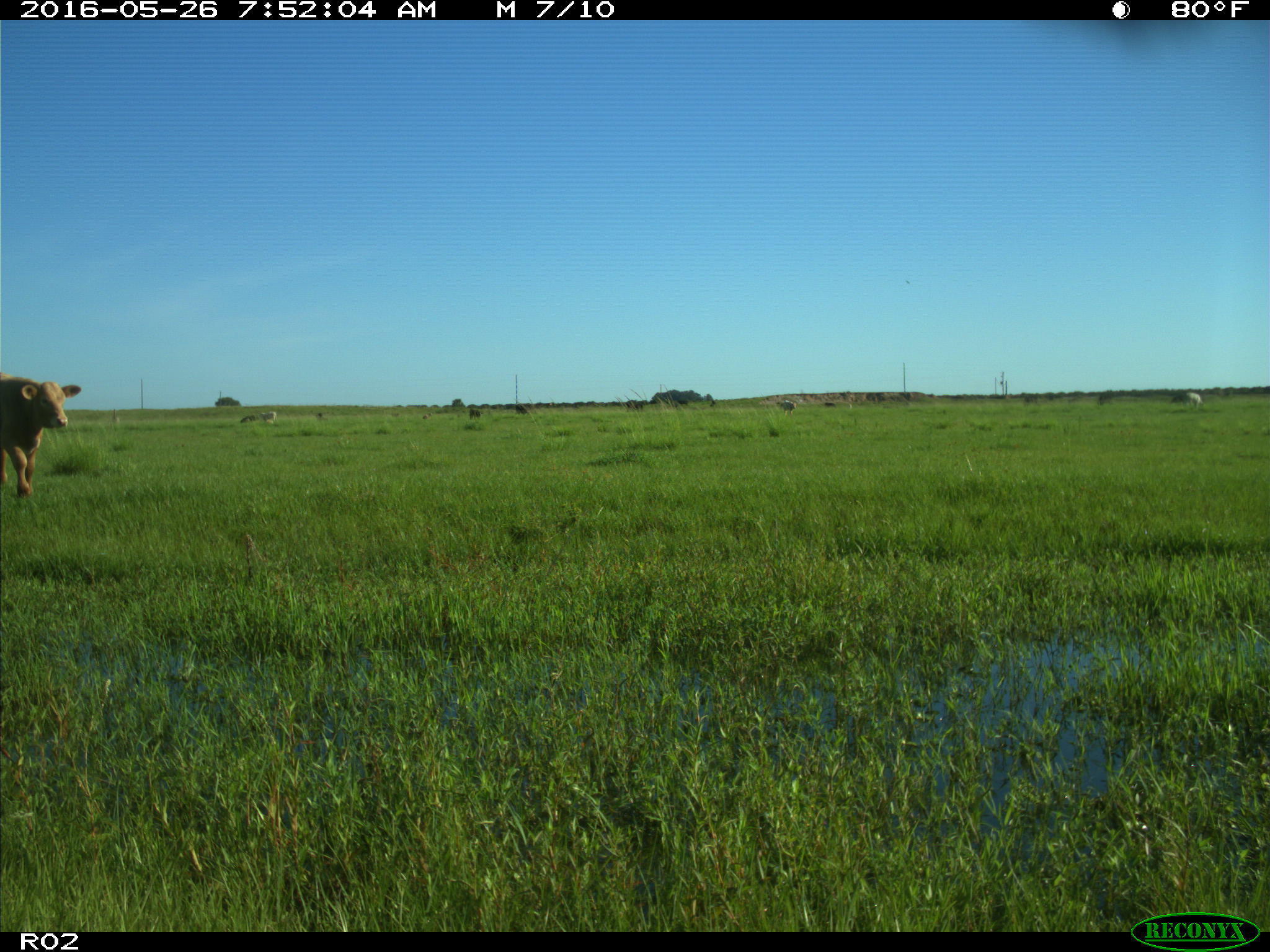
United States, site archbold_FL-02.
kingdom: Animalia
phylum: Chordata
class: Mammalia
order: Artiodactyla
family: Bovidae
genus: Bos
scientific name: Bos taurus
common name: domestic cow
Bos taurus (domestic cow).